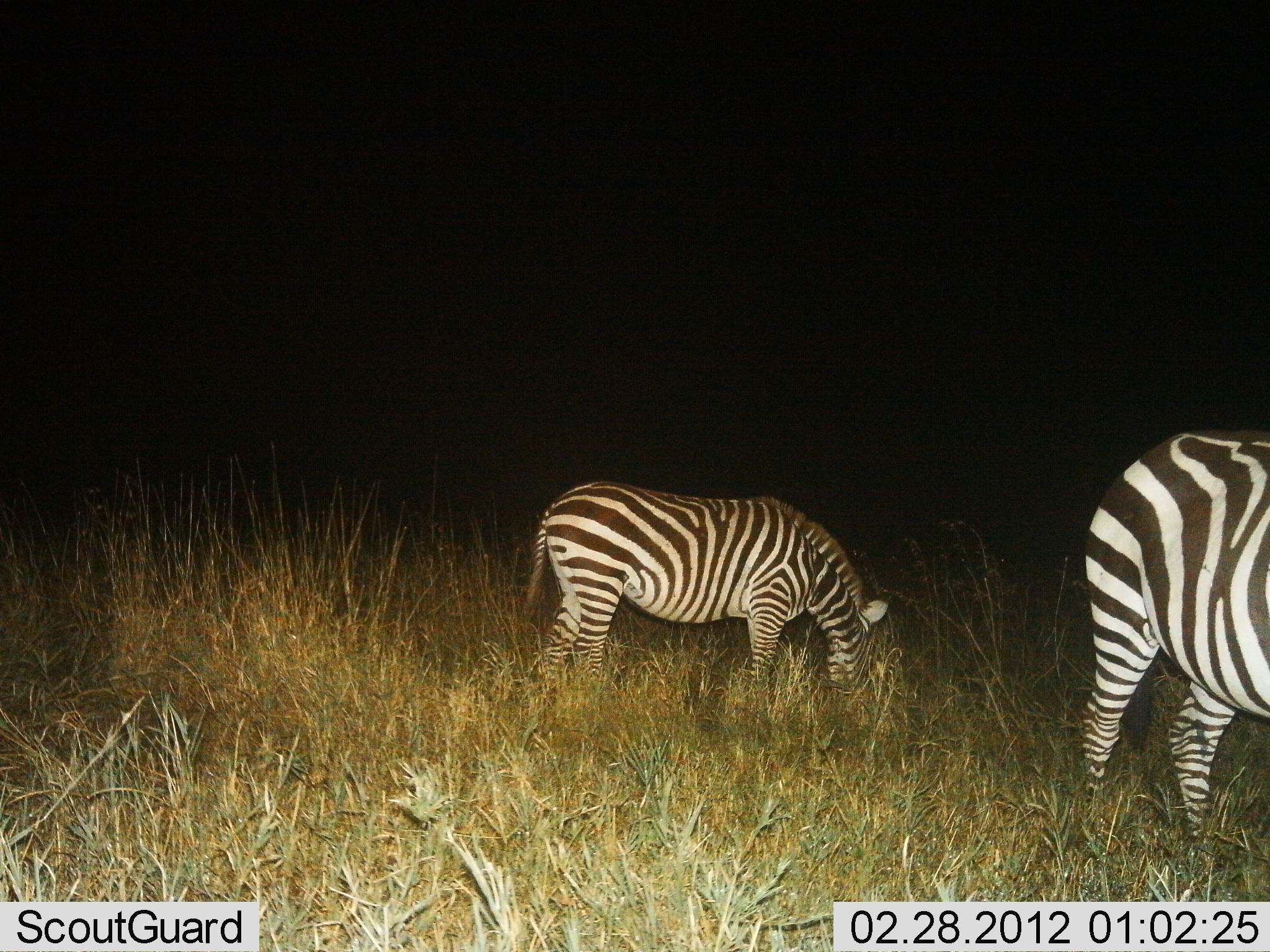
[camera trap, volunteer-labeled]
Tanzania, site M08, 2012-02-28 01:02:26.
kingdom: Animalia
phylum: Chordata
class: Mammalia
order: Perissodactyla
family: Equidae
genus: Equus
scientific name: Equus quagga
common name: plains zebra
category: zebra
Zebra (plains zebra) (Equus quagga), count 2. Behavior (volunteer vote fractions): standing 53%, resting 0%, moving 0%, interacting 0%. Young present (vote fraction): 0%. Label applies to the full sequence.